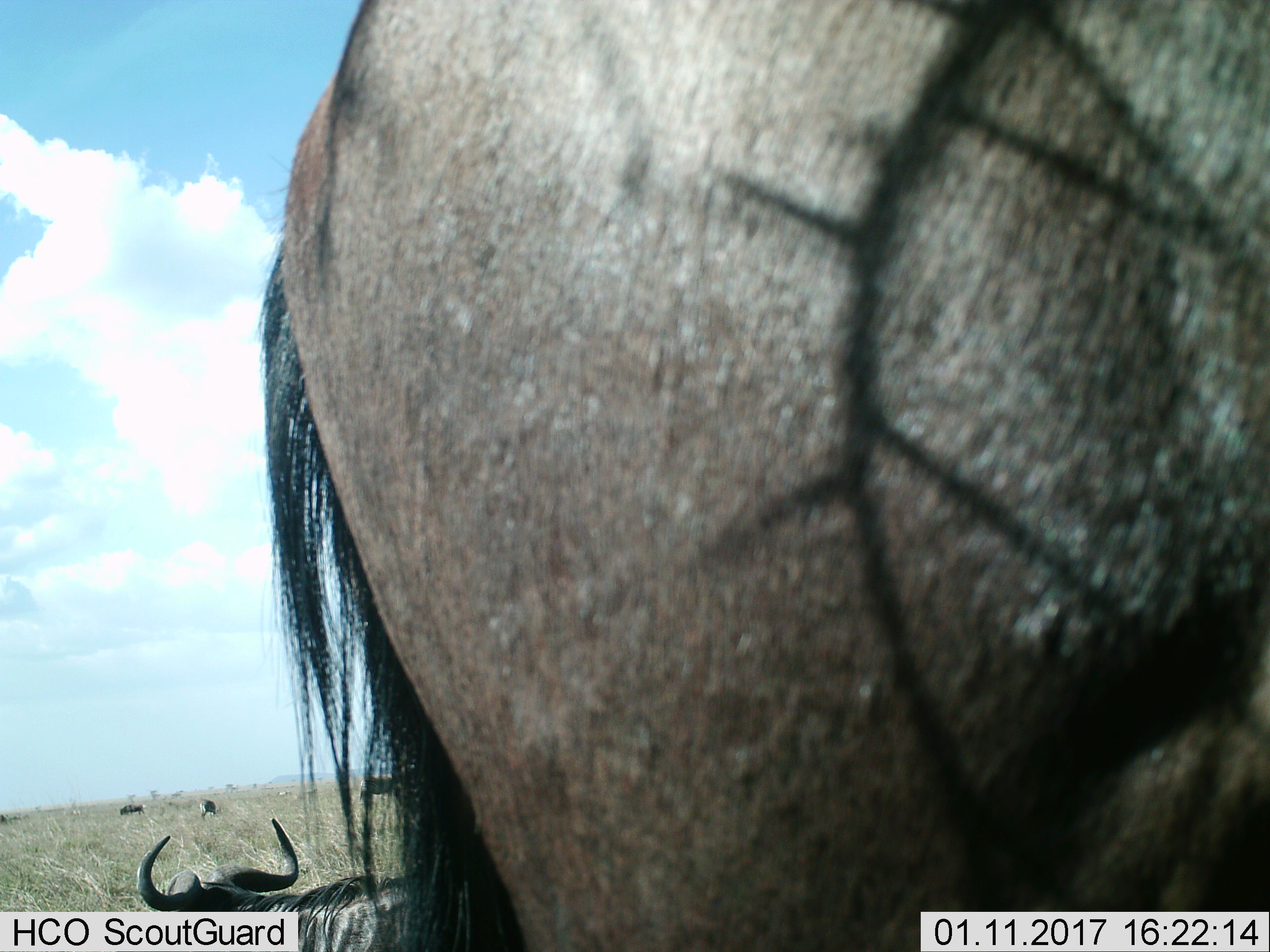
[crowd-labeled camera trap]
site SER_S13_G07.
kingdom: Animalia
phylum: Chordata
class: Mammalia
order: Artiodactyla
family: Bovidae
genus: Connochaetes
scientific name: Connochaetes taurinus taurinus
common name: blue wildebeest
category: wildebeestblue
Wildebeestblue (blue wildebeest) (Connochaetes taurinus taurinus), count 4. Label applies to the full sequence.